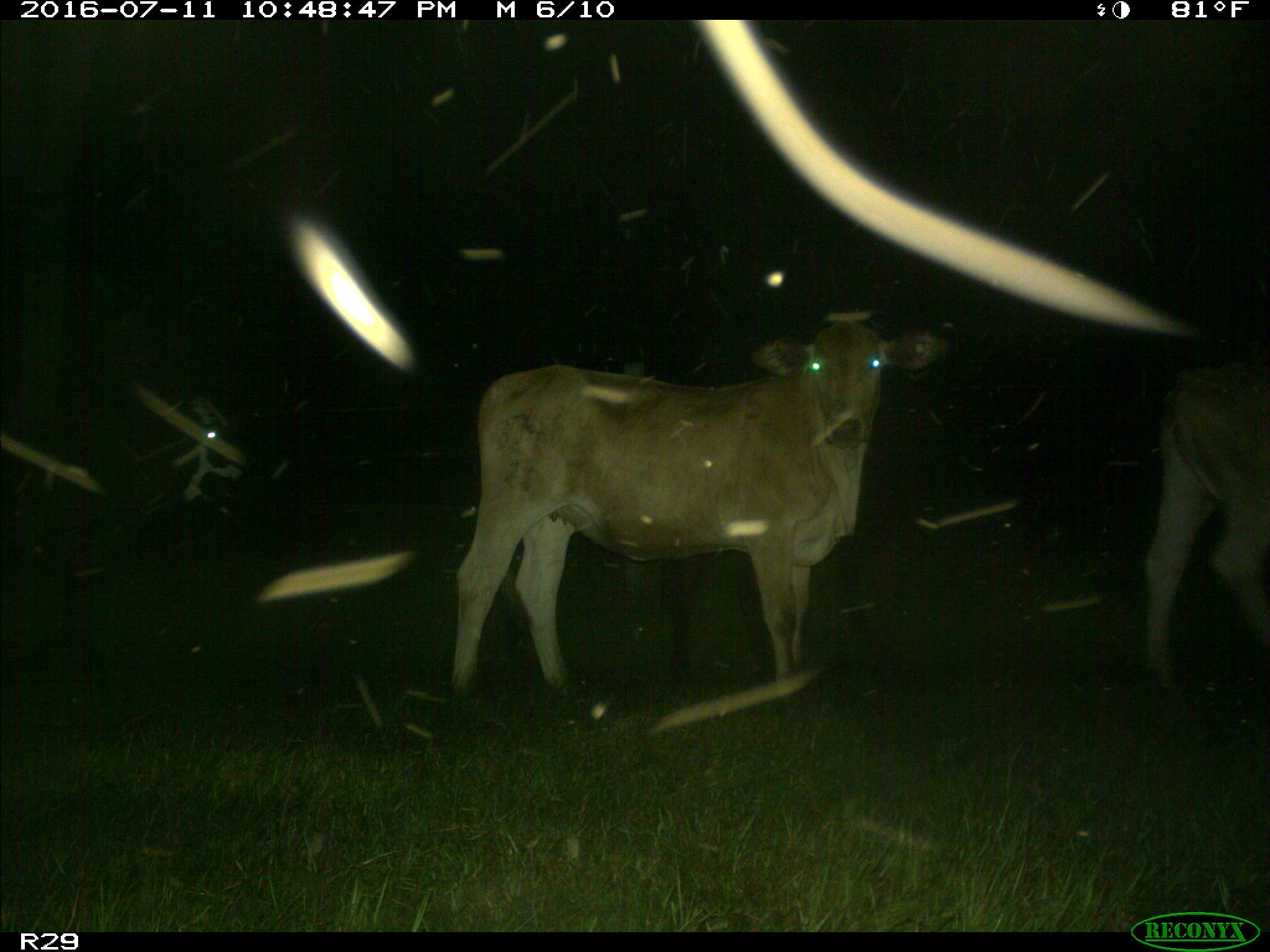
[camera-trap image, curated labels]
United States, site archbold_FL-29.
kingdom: Animalia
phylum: Chordata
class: Mammalia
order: Artiodactyla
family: Bovidae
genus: Bos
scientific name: Bos taurus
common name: domestic cow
Bos taurus (domestic cow).